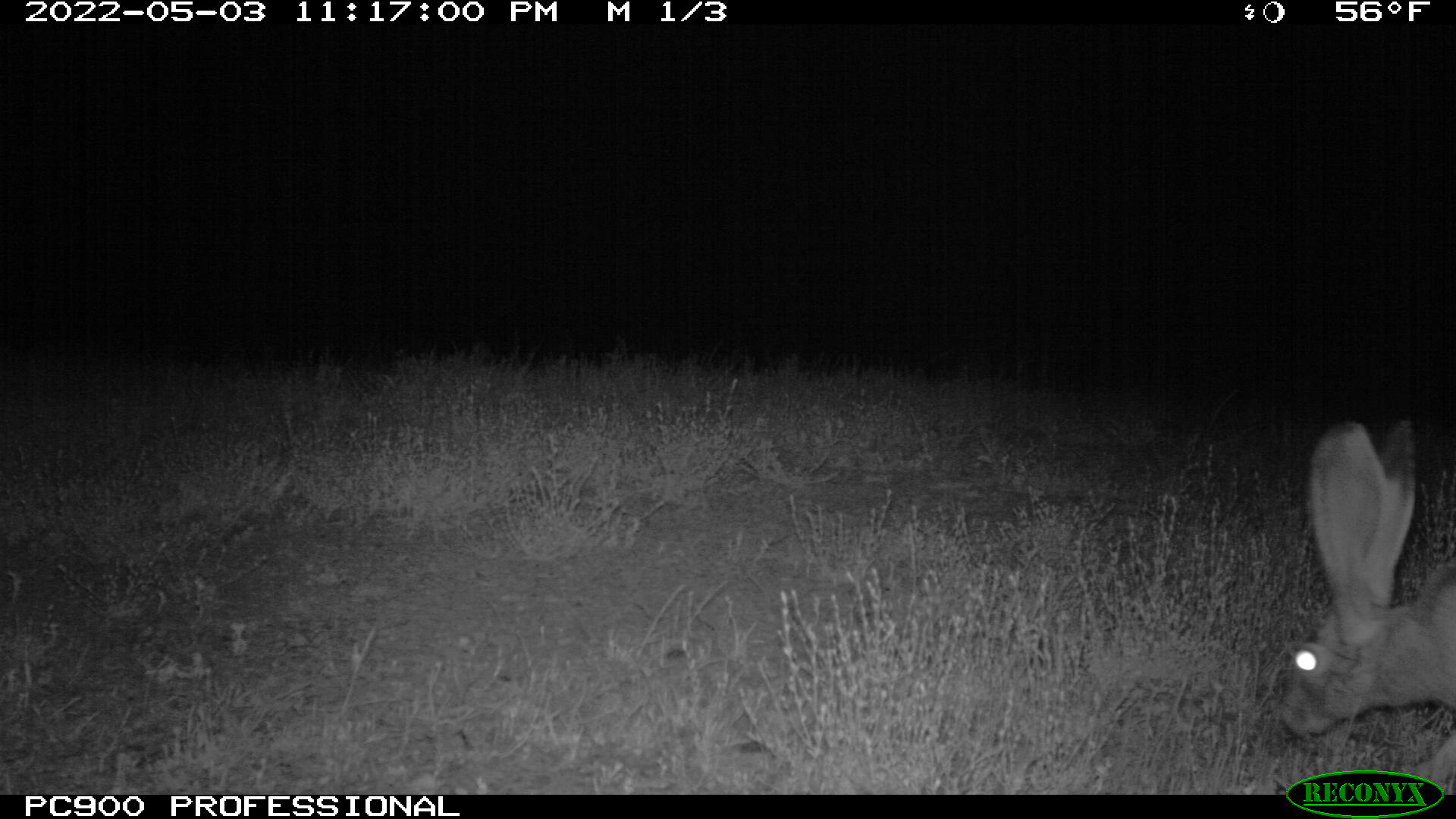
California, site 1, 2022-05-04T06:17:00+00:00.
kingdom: Animalia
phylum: Chordata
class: Mammalia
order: Lagomorpha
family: Leporidae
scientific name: Leporidae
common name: rabbit